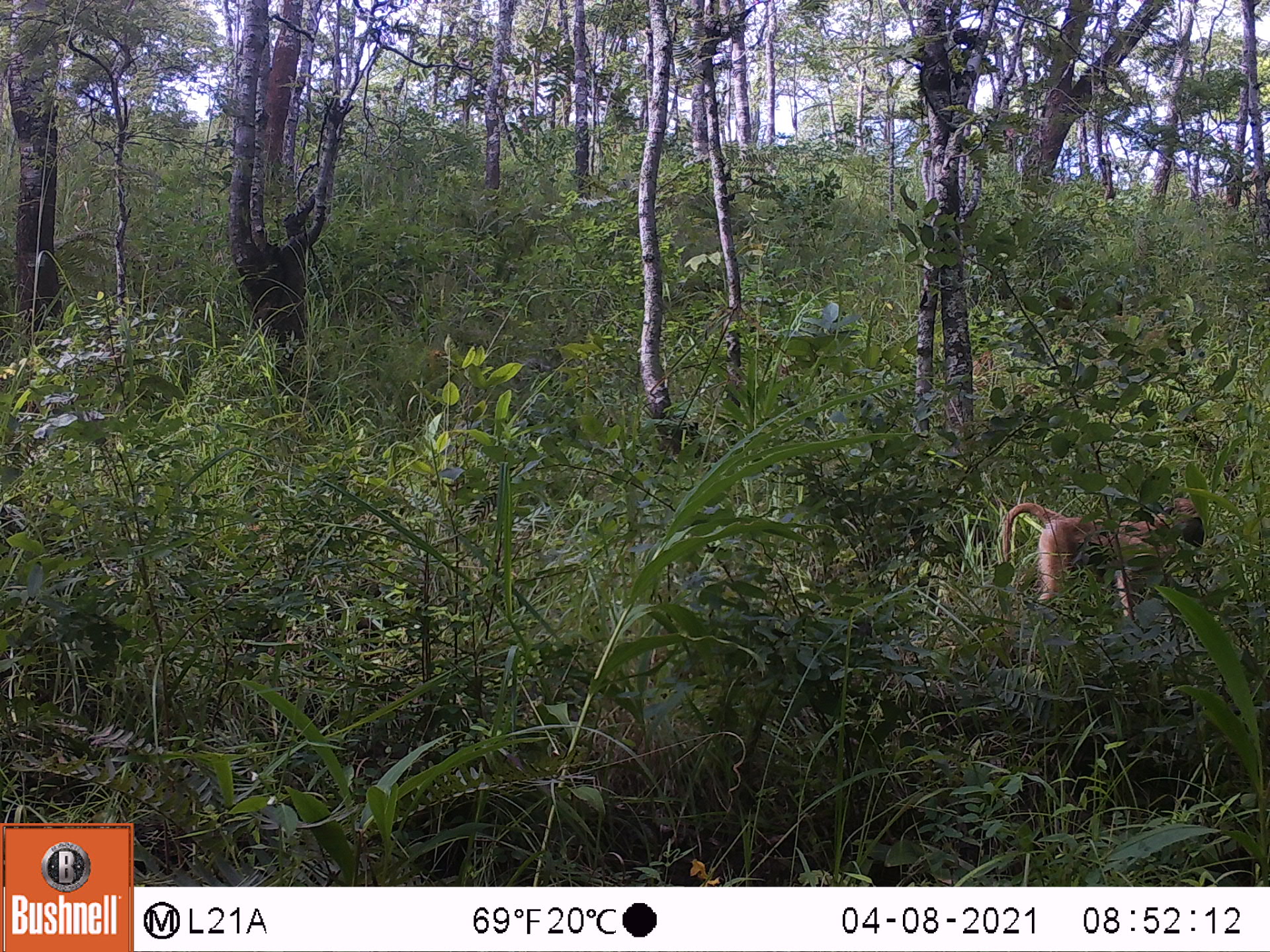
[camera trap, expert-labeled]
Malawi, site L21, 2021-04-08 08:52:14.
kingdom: Animalia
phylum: Chordata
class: Mammalia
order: Primates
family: Cercopithecidae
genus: Papio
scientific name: Papio cynocephalus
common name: yellow baboon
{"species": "yellow baboon (Papio cynocephalus)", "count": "1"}